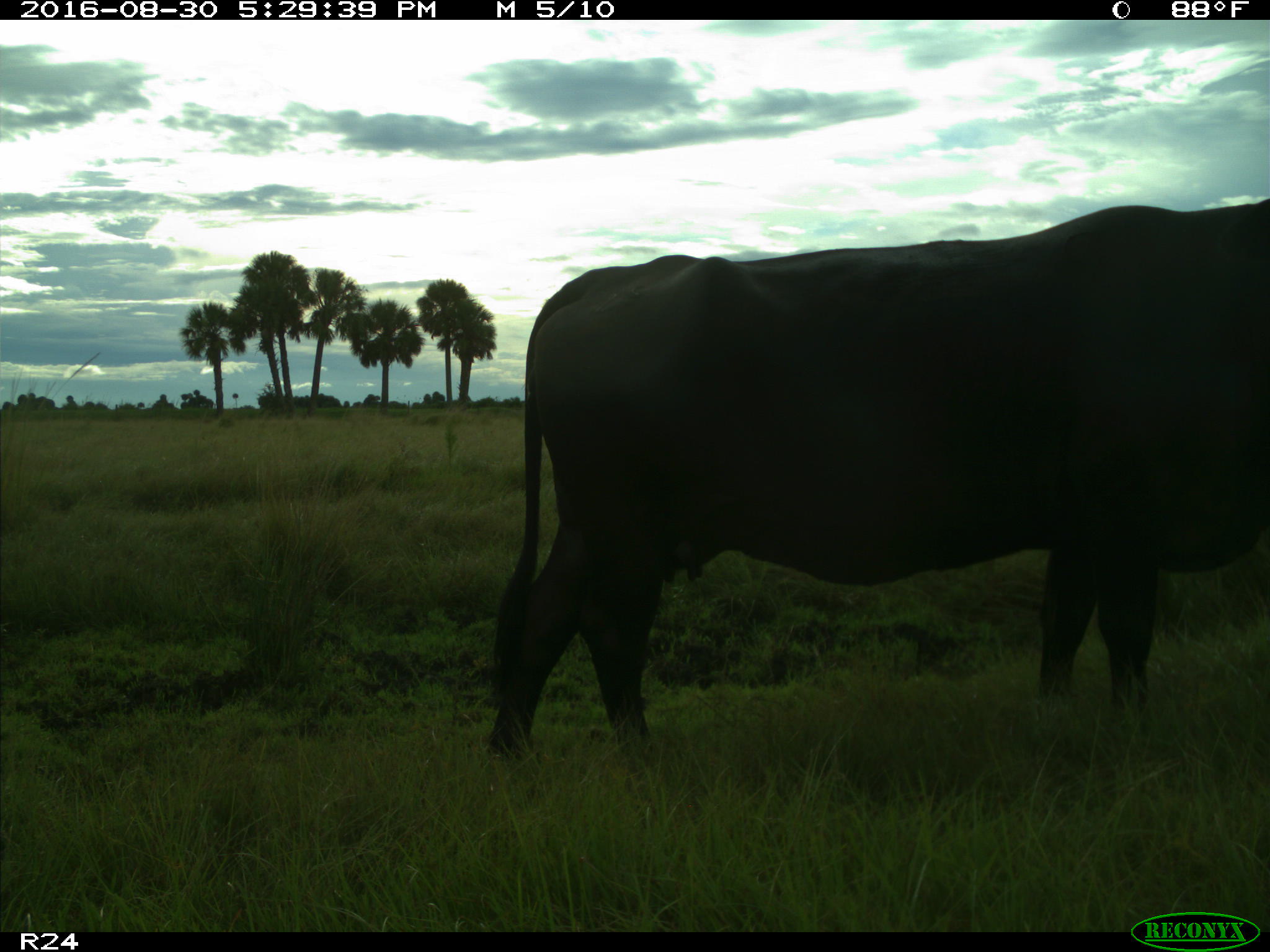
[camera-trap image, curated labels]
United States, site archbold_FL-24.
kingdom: Animalia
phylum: Chordata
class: Mammalia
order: Artiodactyla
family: Bovidae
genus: Bos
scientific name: Bos taurus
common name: domestic cow